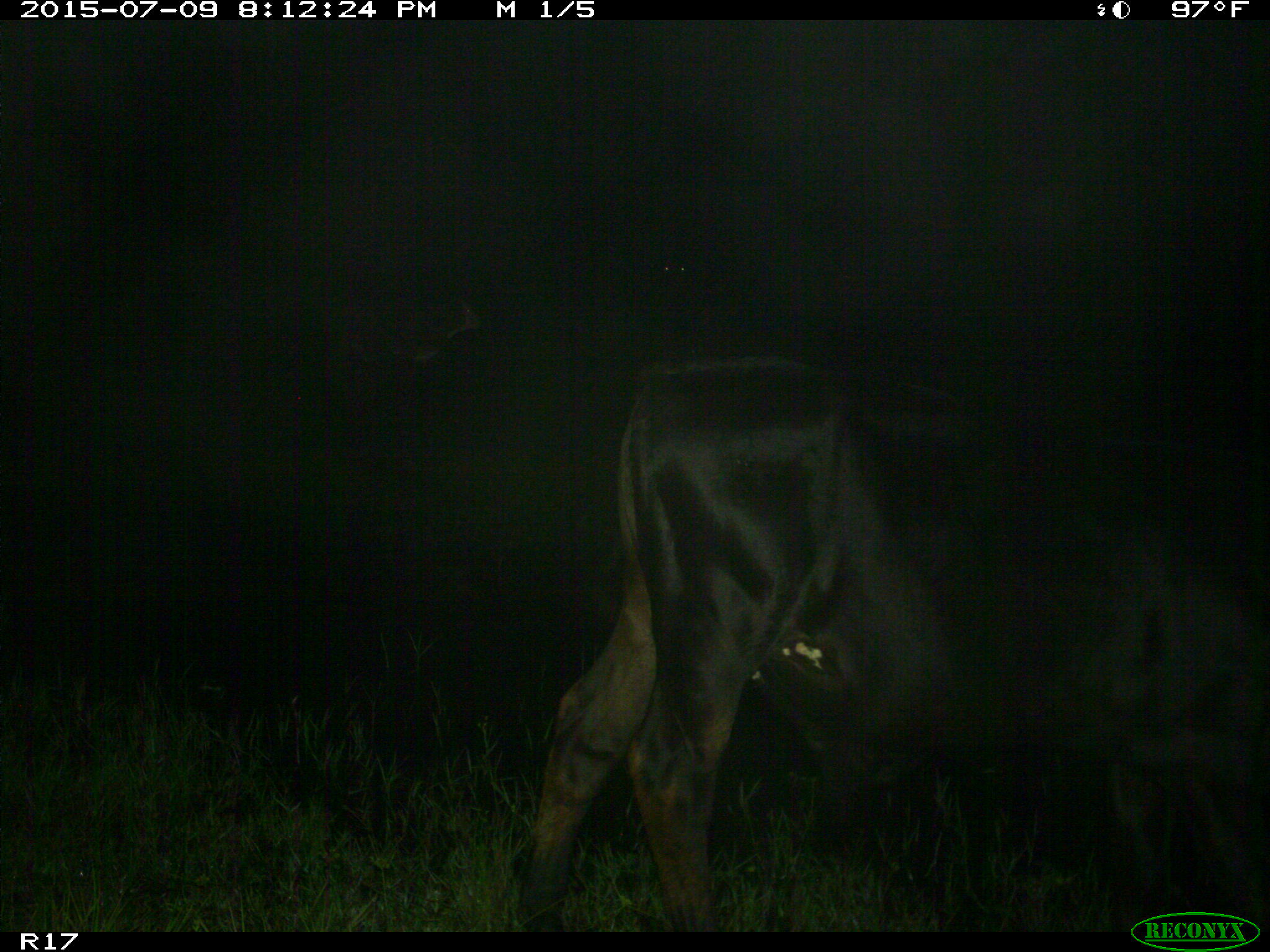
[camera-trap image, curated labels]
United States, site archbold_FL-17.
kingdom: Animalia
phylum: Chordata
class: Mammalia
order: Artiodactyla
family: Bovidae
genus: Bos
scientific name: Bos taurus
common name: domestic cow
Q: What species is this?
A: Bos taurus (domestic cow).